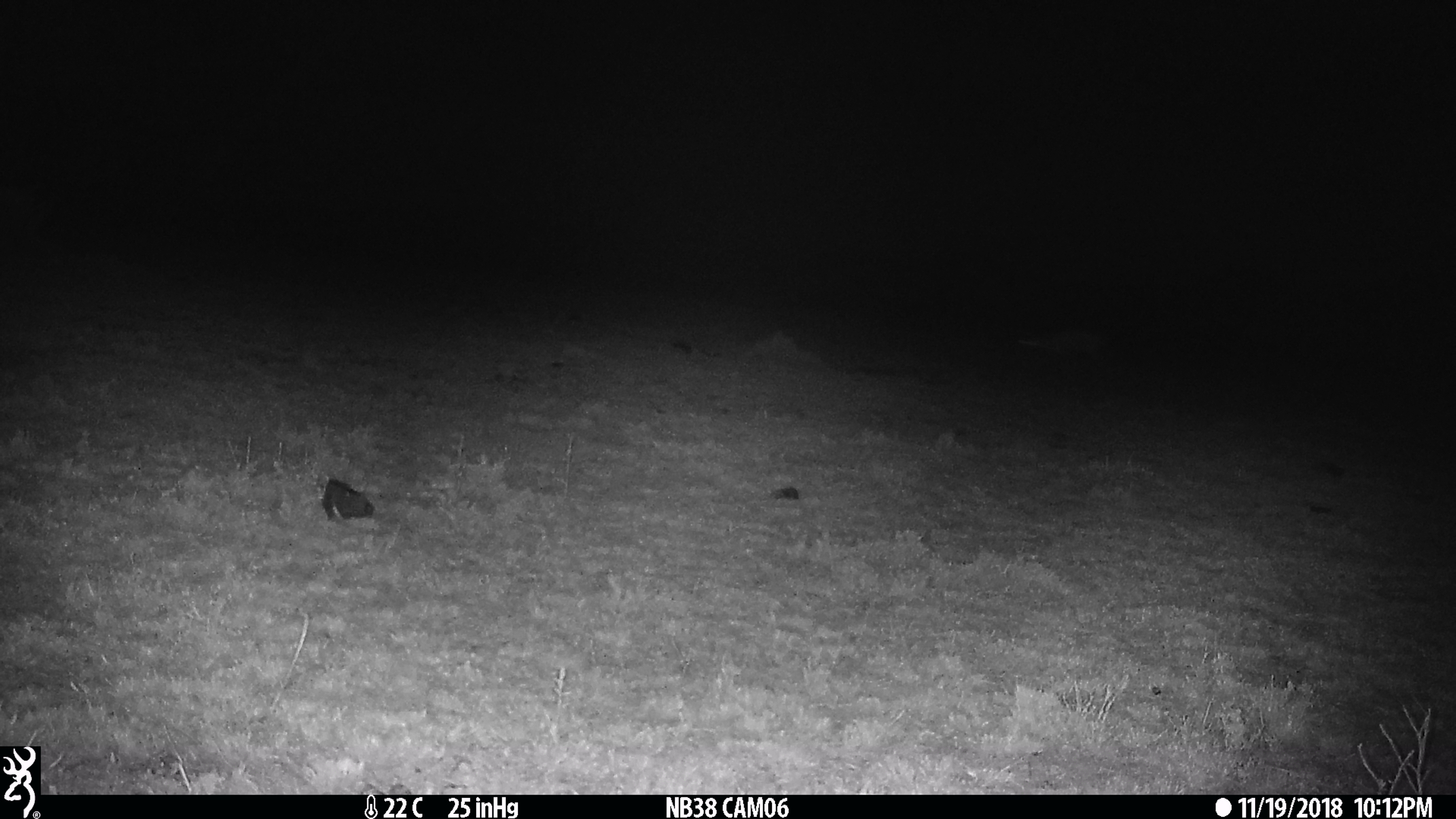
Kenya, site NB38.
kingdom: Animalia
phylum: Chordata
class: Mammalia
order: Artiodactyla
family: Bovidae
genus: Eudorcas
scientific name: Eudorcas thomsonii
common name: thomon's gazelle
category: gazelle thomsons